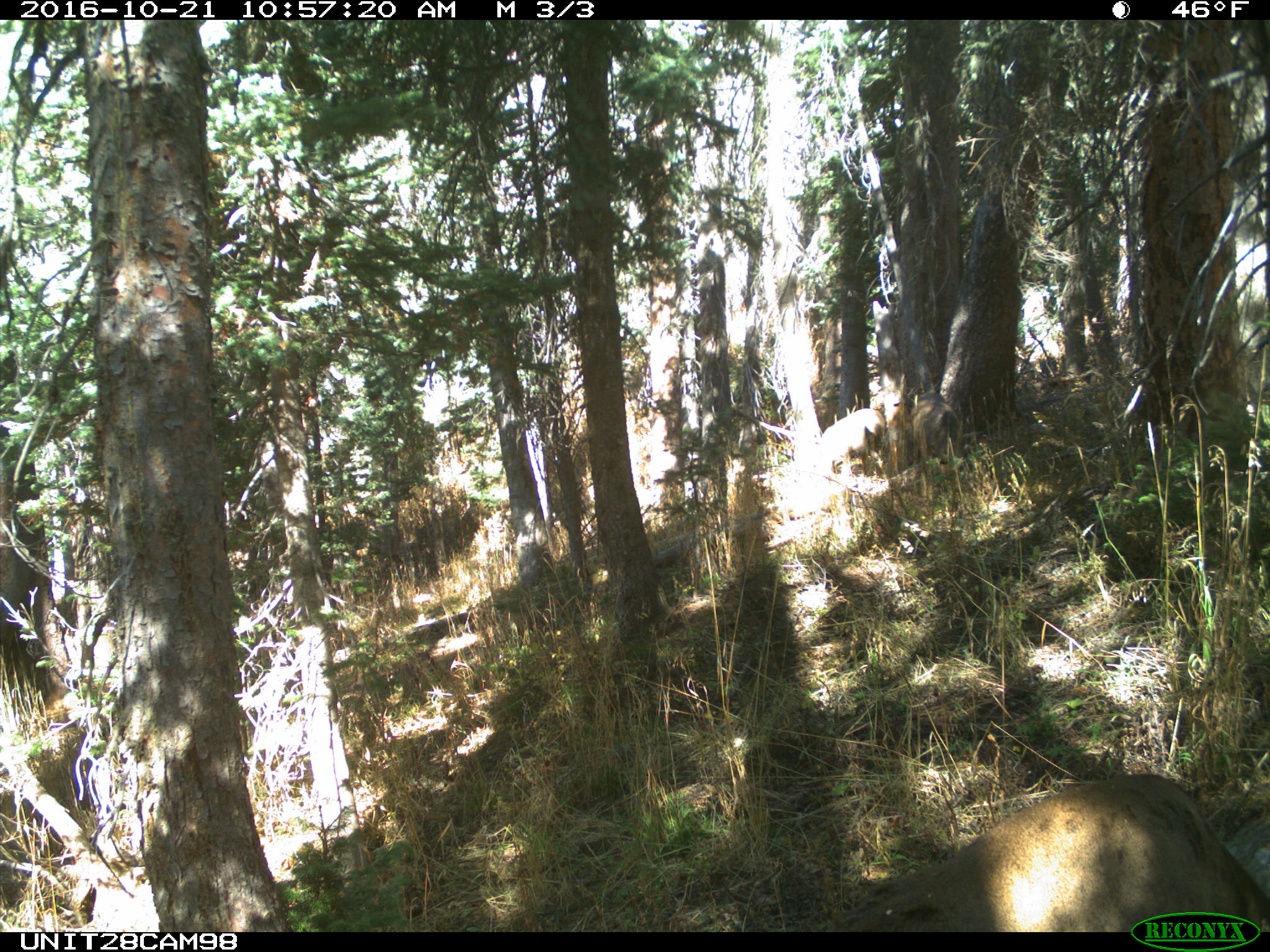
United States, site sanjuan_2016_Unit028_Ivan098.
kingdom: Animalia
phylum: Chordata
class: Mammalia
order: Artiodactyla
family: Cervidae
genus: Odocoileus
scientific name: Odocoileus hemionus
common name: mule deer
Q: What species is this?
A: Odocoileus hemionus (mule deer).